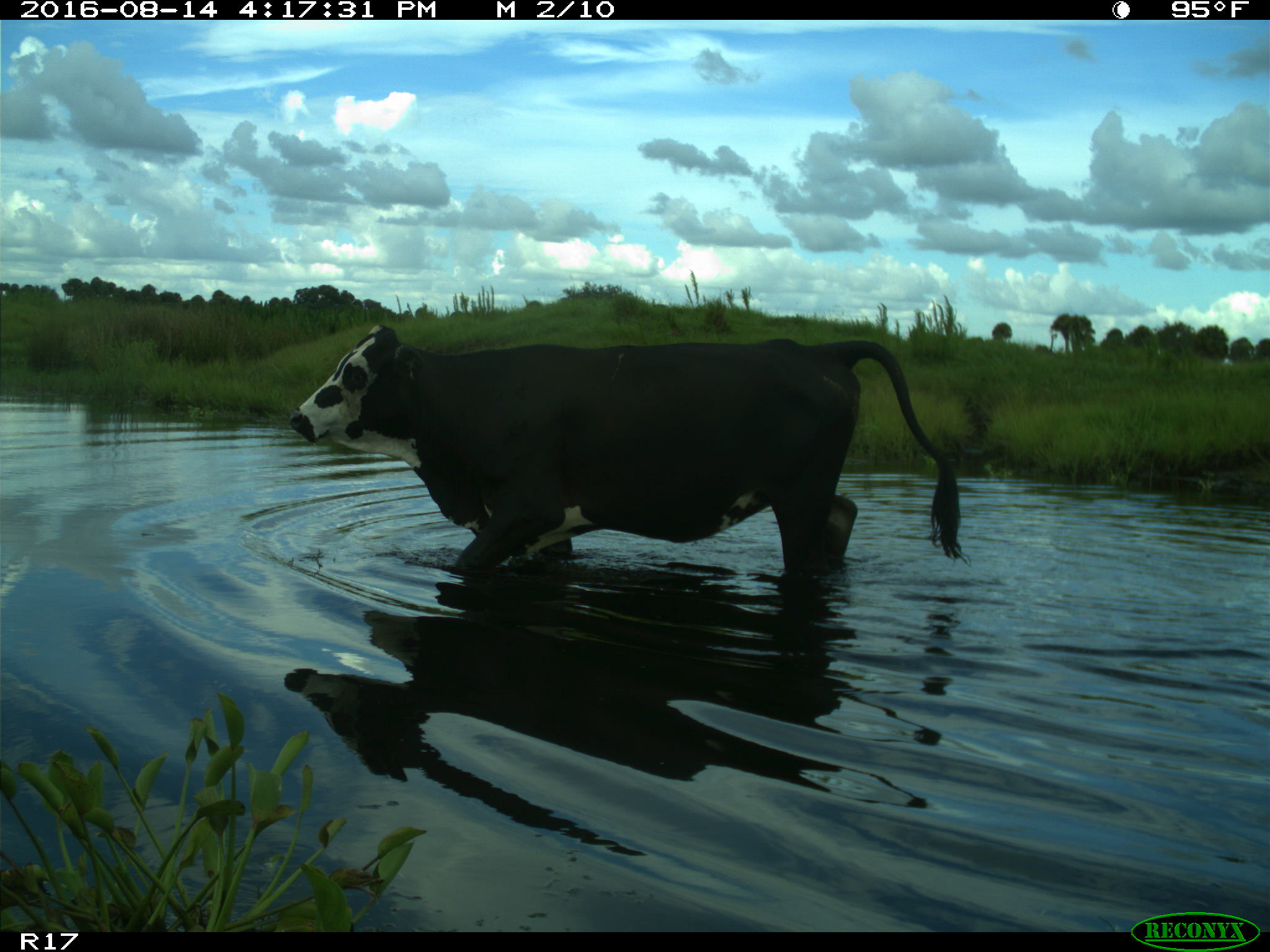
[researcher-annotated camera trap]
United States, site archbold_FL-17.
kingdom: Animalia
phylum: Chordata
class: Mammalia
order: Artiodactyla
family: Bovidae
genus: Bos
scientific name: Bos taurus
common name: domestic cow